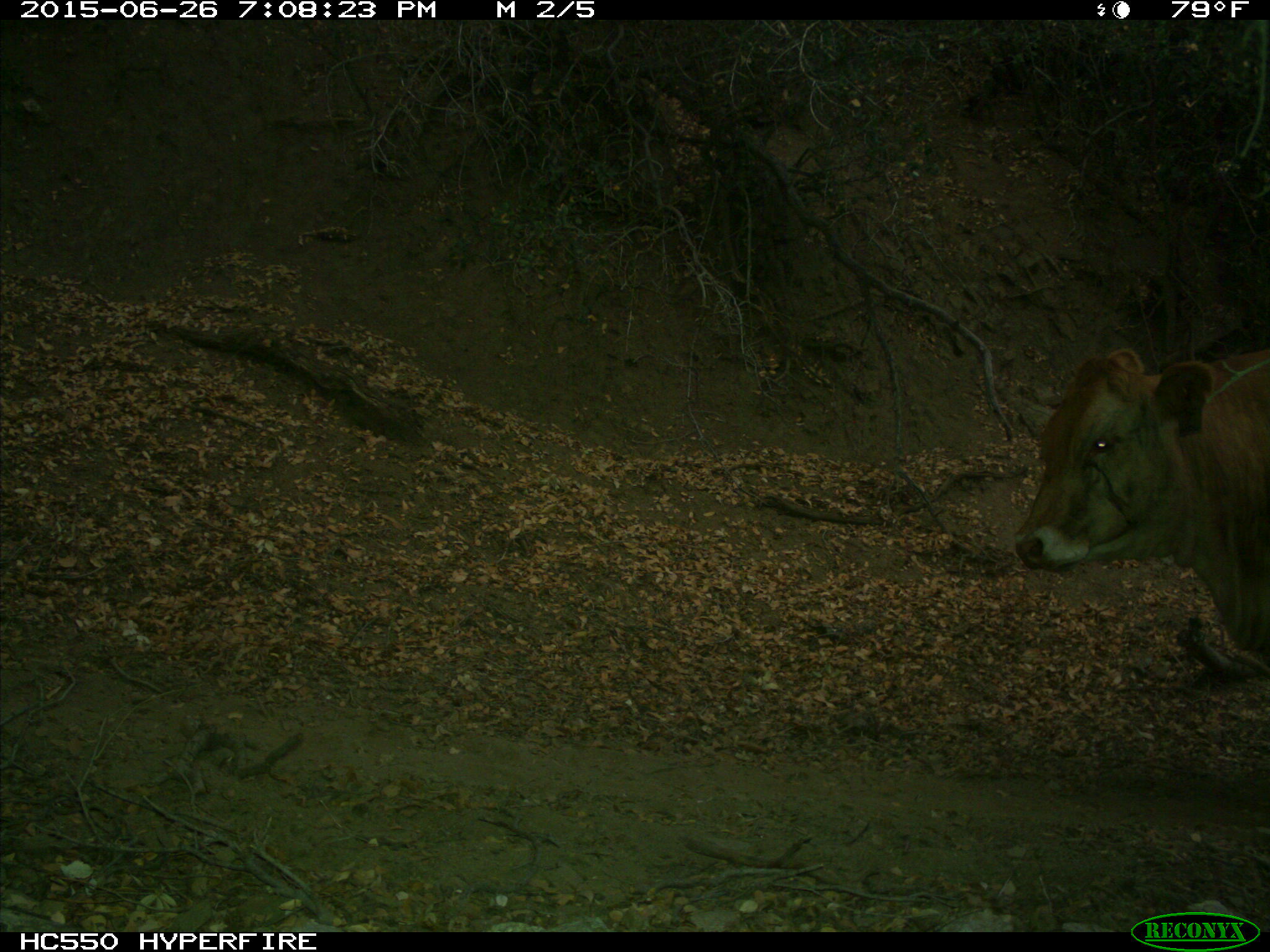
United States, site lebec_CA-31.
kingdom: Animalia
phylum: Chordata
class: Mammalia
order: Artiodactyla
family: Bovidae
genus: Bos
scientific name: Bos taurus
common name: domestic cow